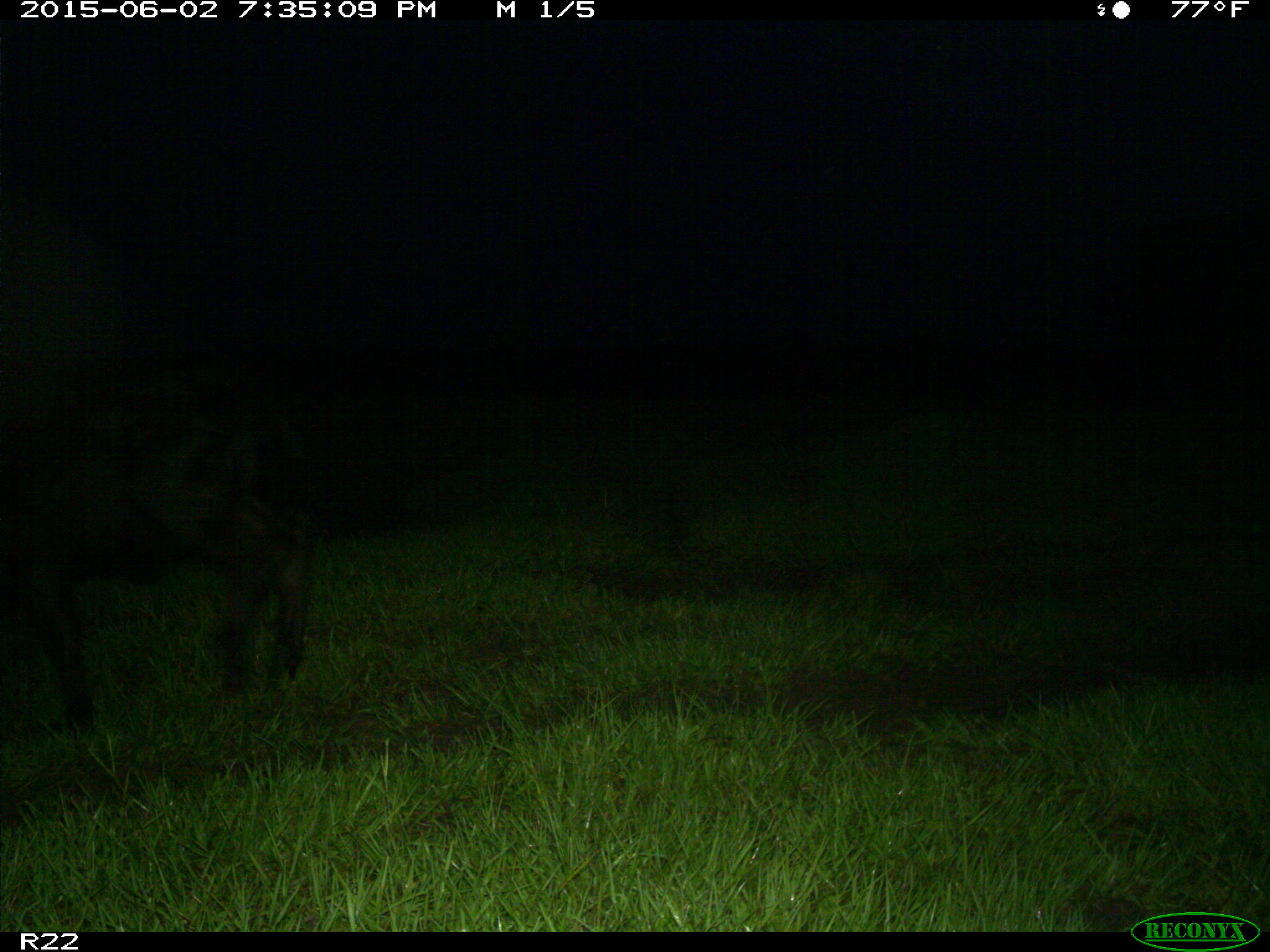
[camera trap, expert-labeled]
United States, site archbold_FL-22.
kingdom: Animalia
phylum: Chordata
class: Mammalia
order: Artiodactyla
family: Suidae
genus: Sus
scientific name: Sus scrofa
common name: wild boar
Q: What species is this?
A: Sus scrofa (wild boar).